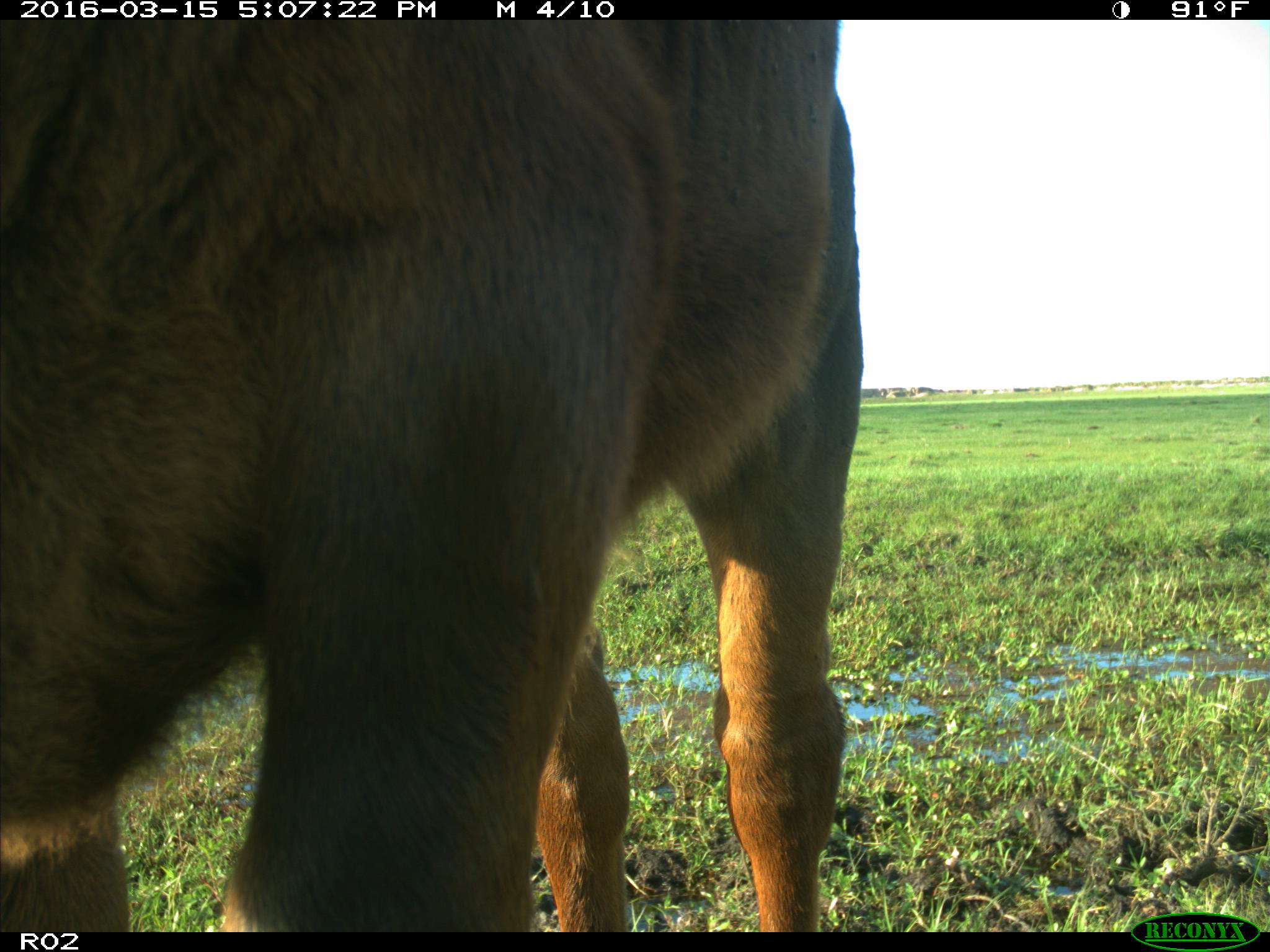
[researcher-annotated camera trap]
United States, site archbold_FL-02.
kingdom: Animalia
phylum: Chordata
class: Mammalia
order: Artiodactyla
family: Bovidae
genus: Bos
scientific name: Bos taurus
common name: domestic cow